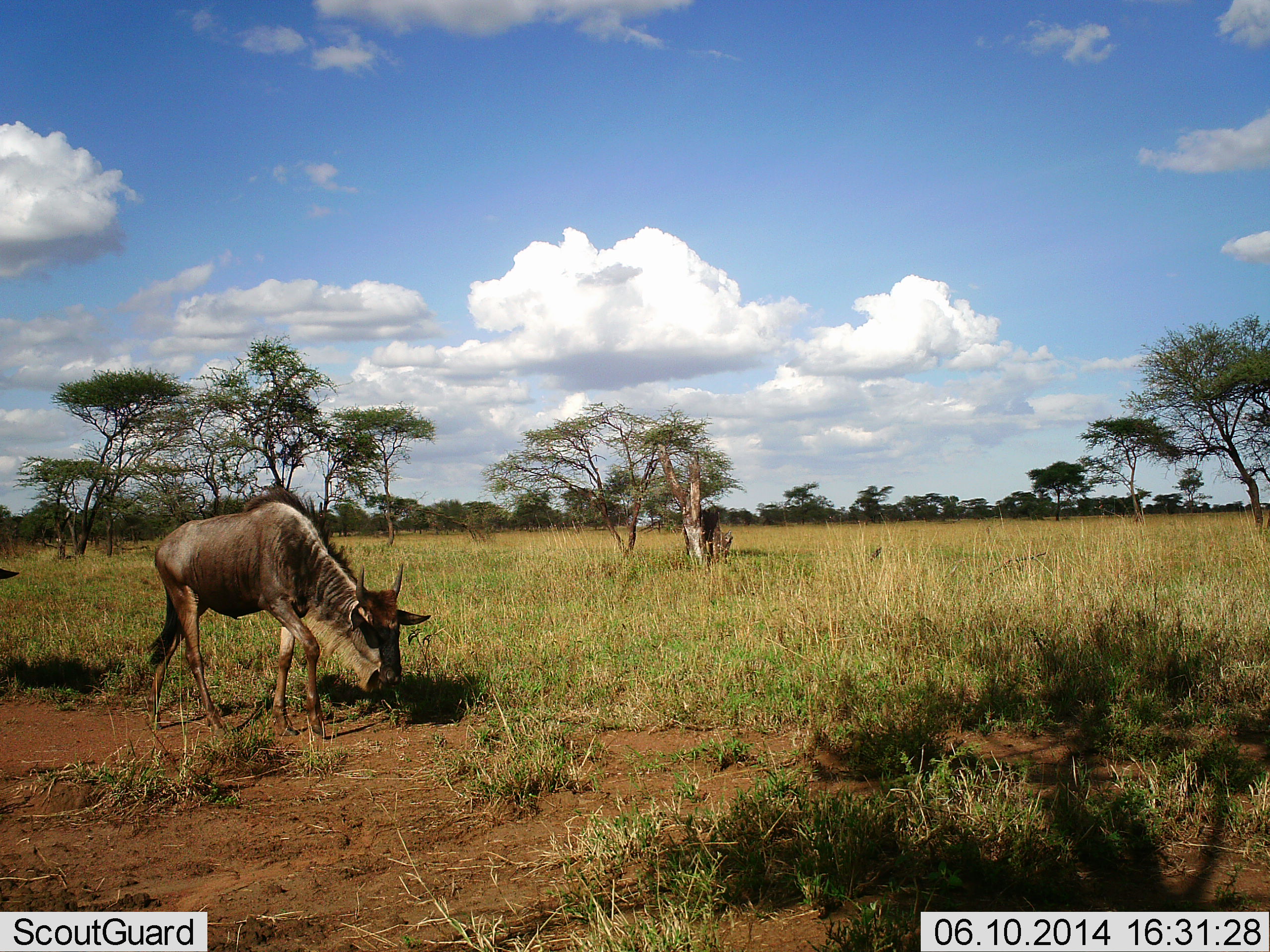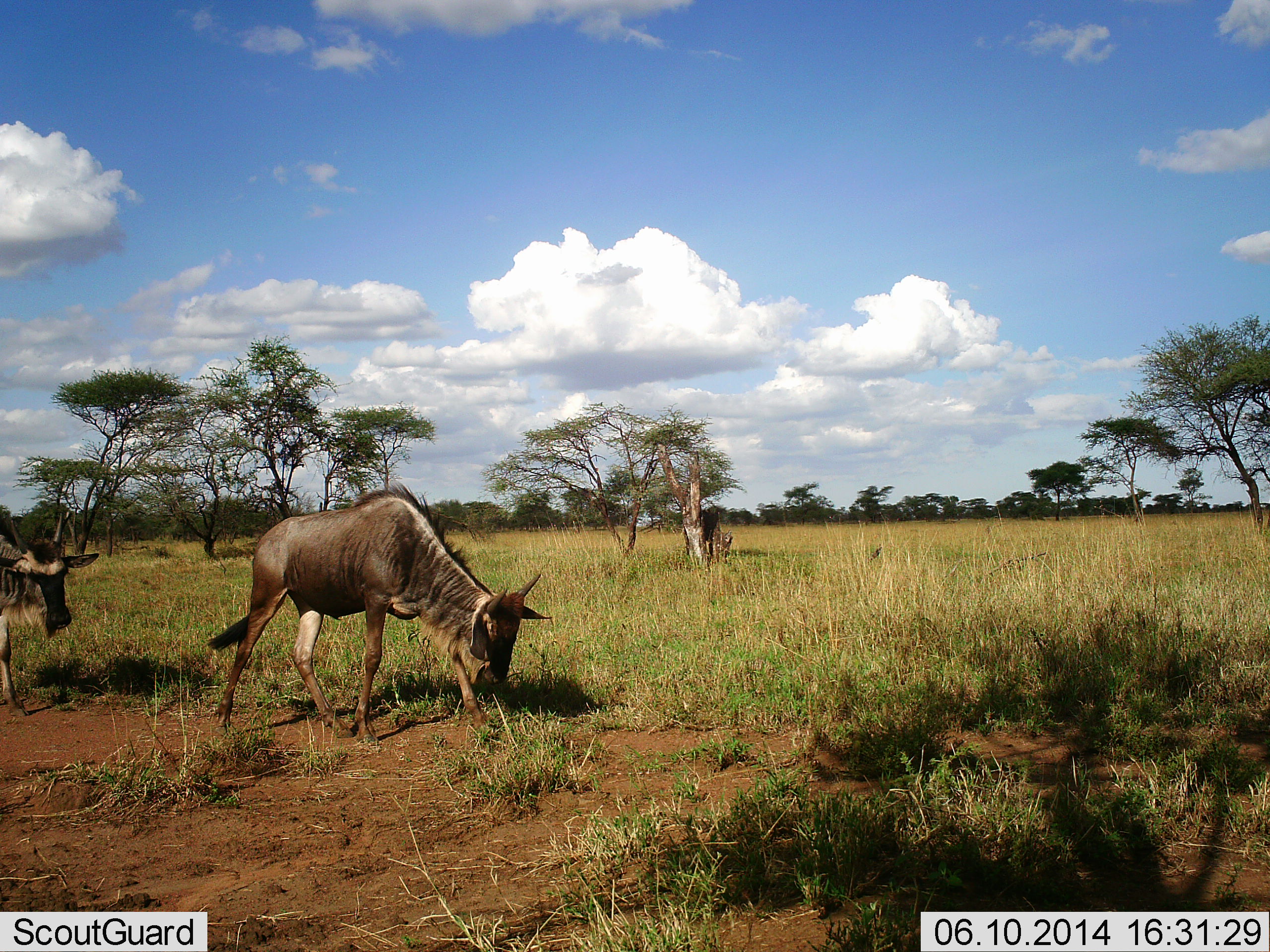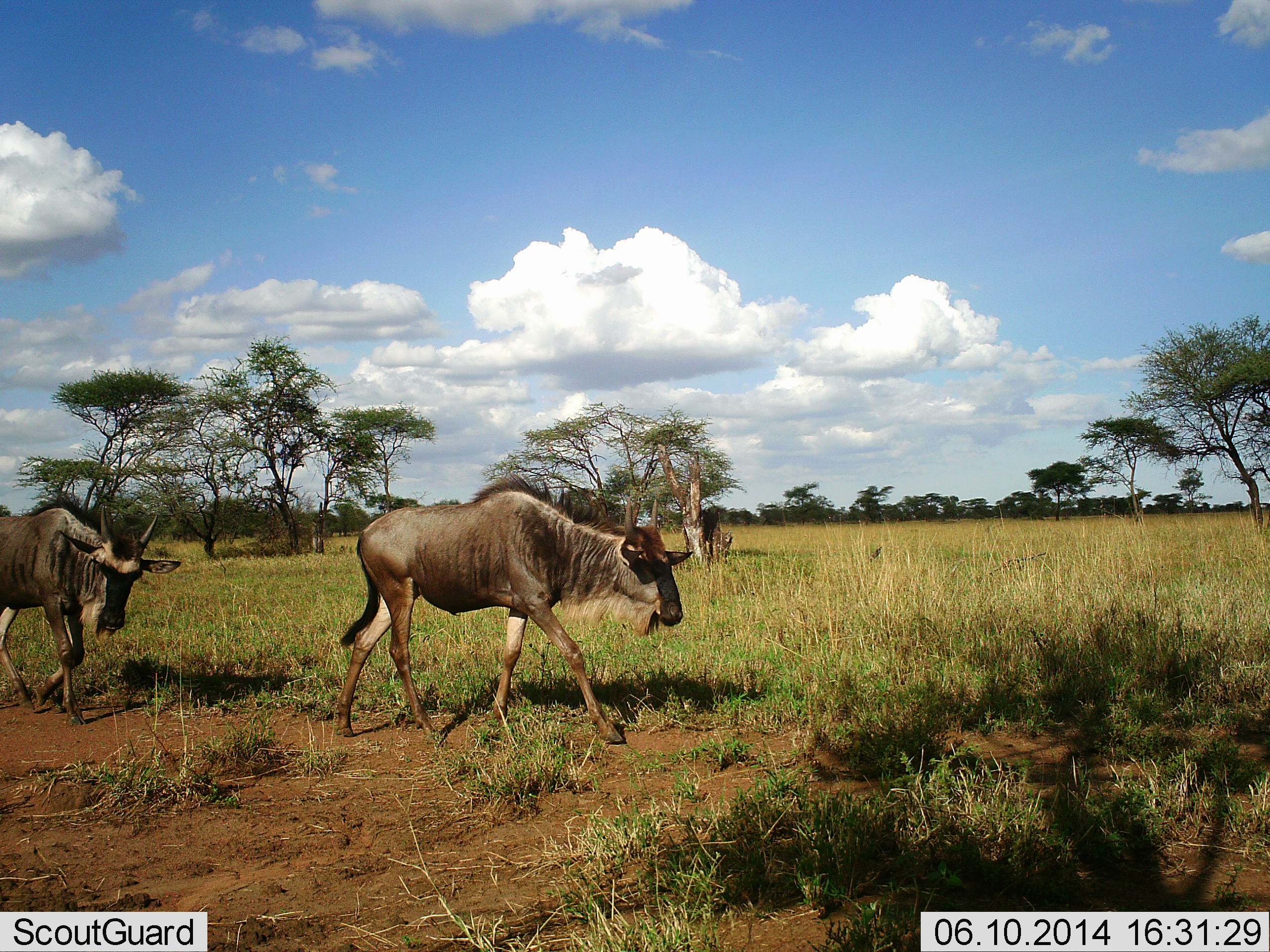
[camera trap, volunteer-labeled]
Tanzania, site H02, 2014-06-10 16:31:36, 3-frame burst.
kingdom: Animalia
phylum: Chordata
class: Mammalia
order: Artiodactyla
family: Bovidae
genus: Connochaetes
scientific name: Connochaetes taurinus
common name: blue wildebeest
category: wildebeest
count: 2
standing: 10%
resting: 0%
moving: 90%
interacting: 0%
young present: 0%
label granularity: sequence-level